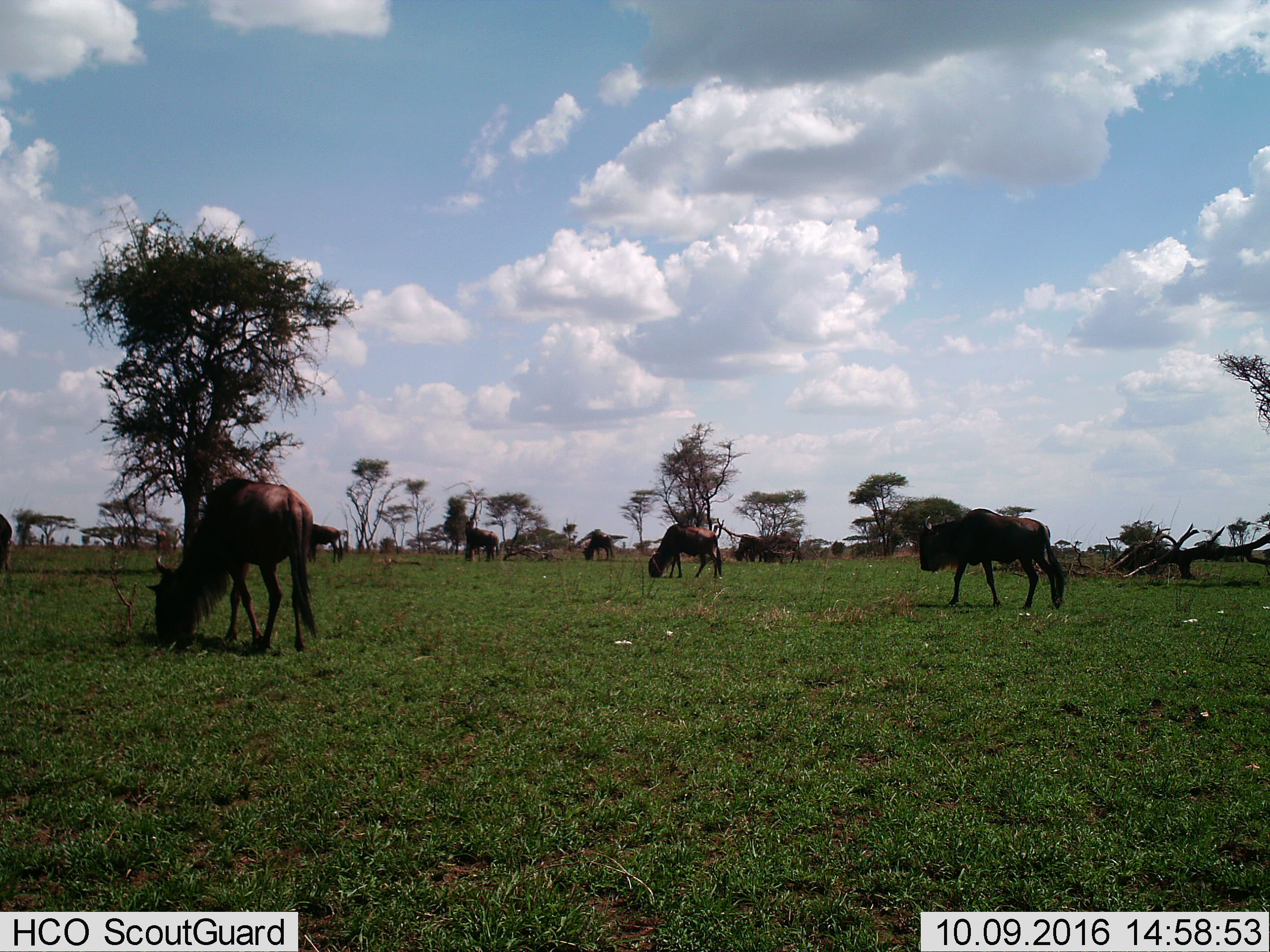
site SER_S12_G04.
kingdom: Animalia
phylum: Chordata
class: Mammalia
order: Artiodactyla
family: Bovidae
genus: Connochaetes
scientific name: Connochaetes taurinus taurinus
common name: blue wildebeest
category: wildebeestblue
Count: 9.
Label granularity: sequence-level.